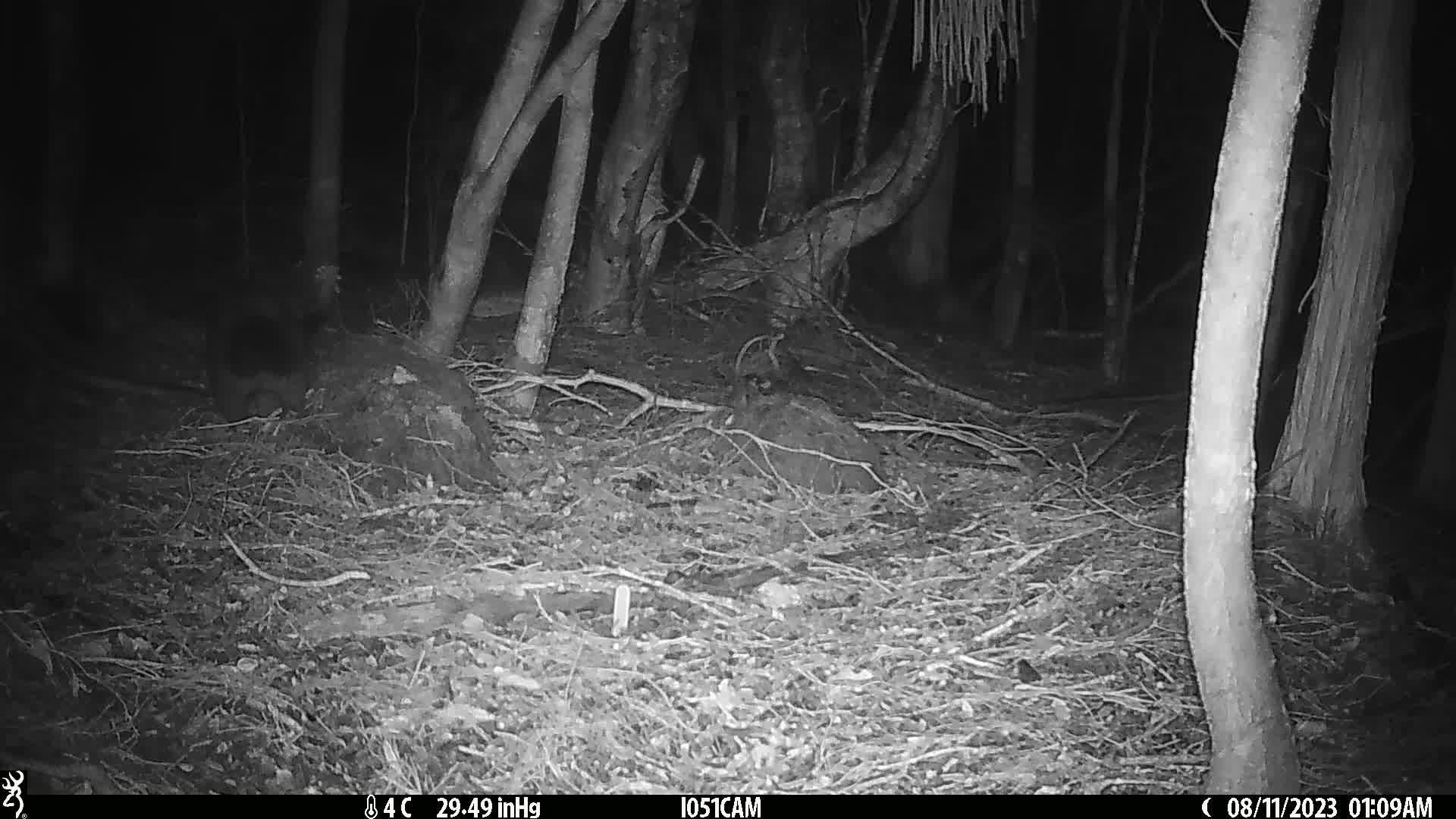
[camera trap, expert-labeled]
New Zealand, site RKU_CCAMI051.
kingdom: Animalia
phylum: Chordata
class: Mammalia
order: Diprotodontia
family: Phalangeridae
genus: Trichosurus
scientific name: Trichosurus vulpecula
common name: common brushtail possum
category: possum